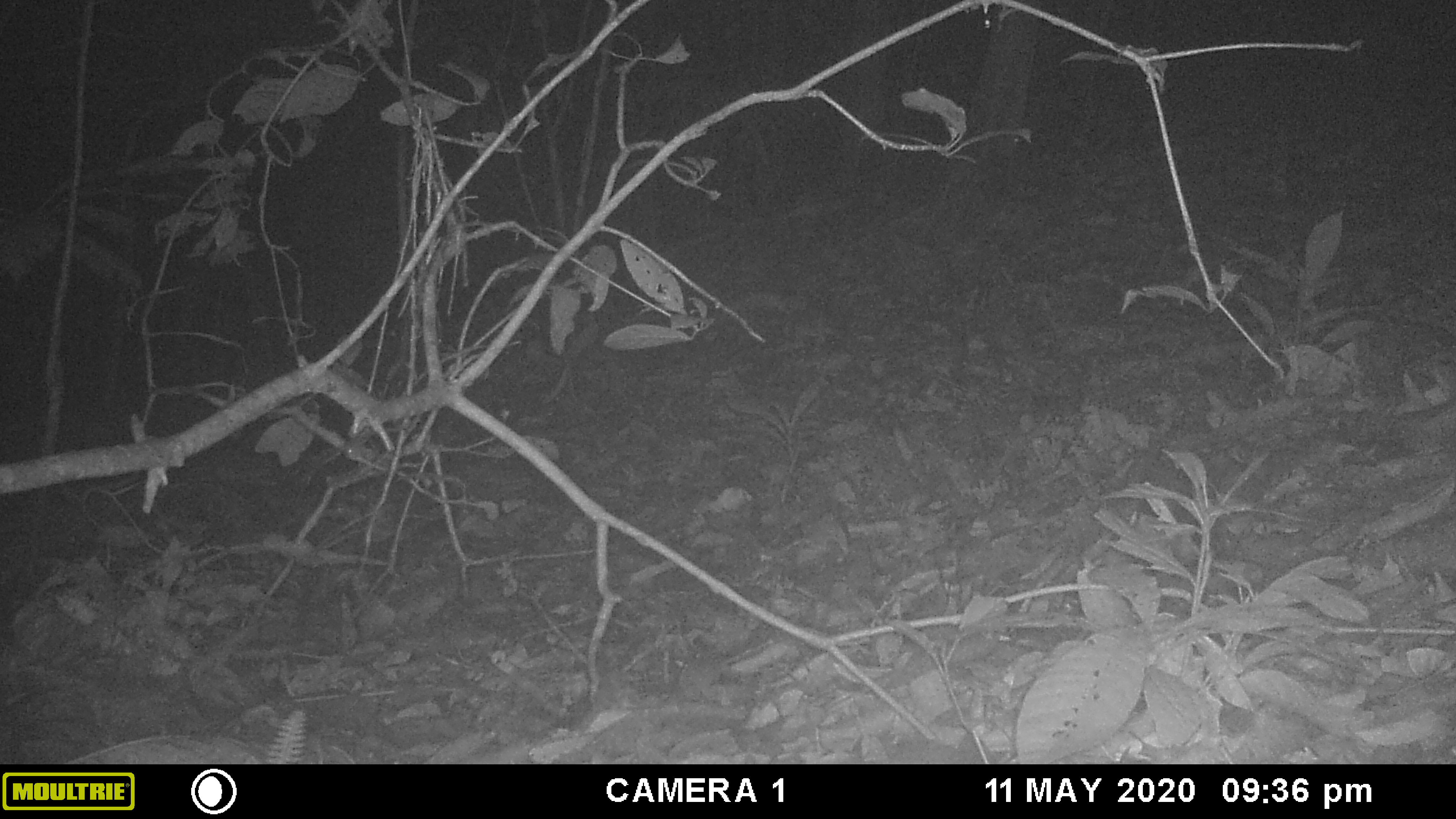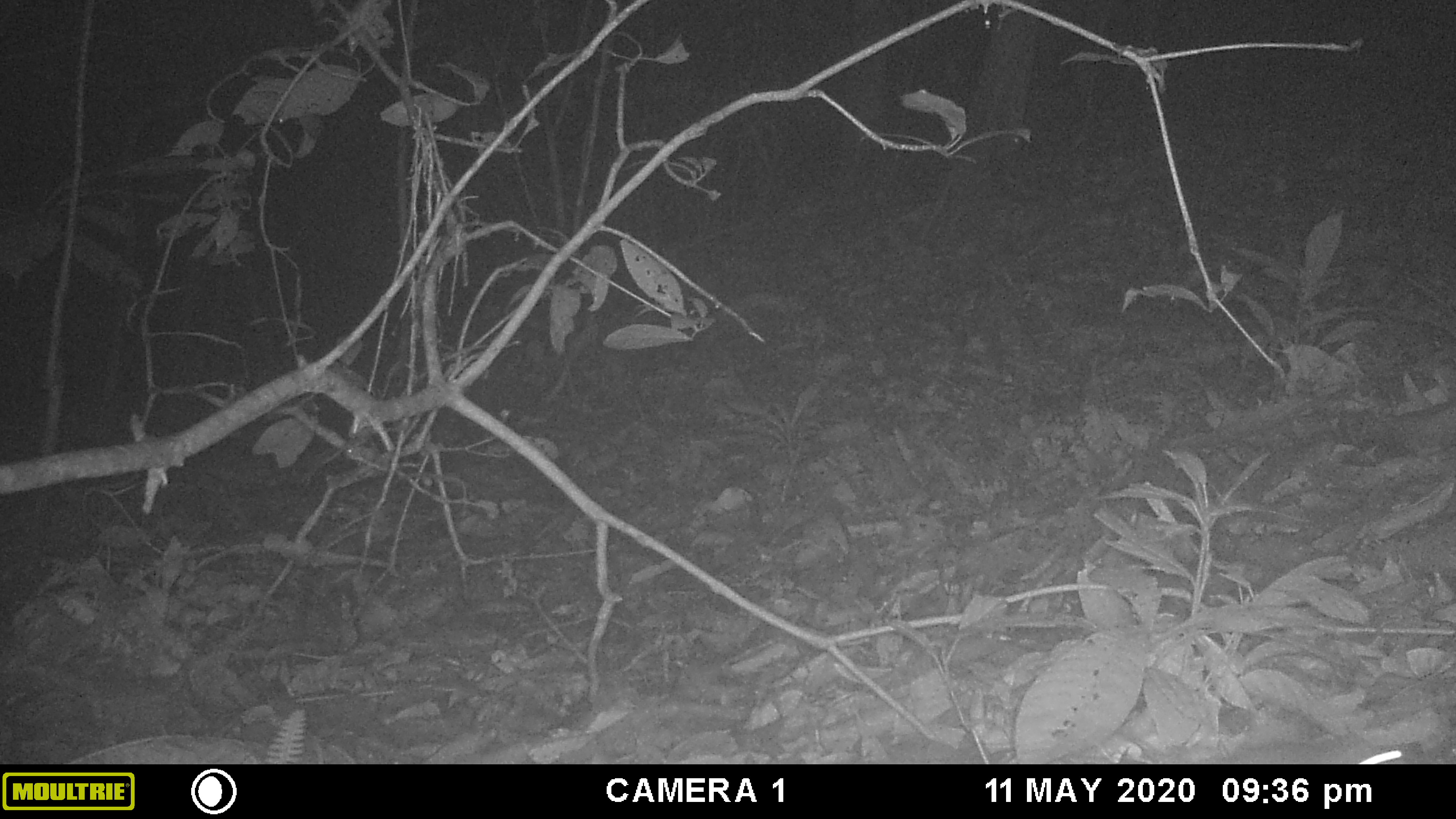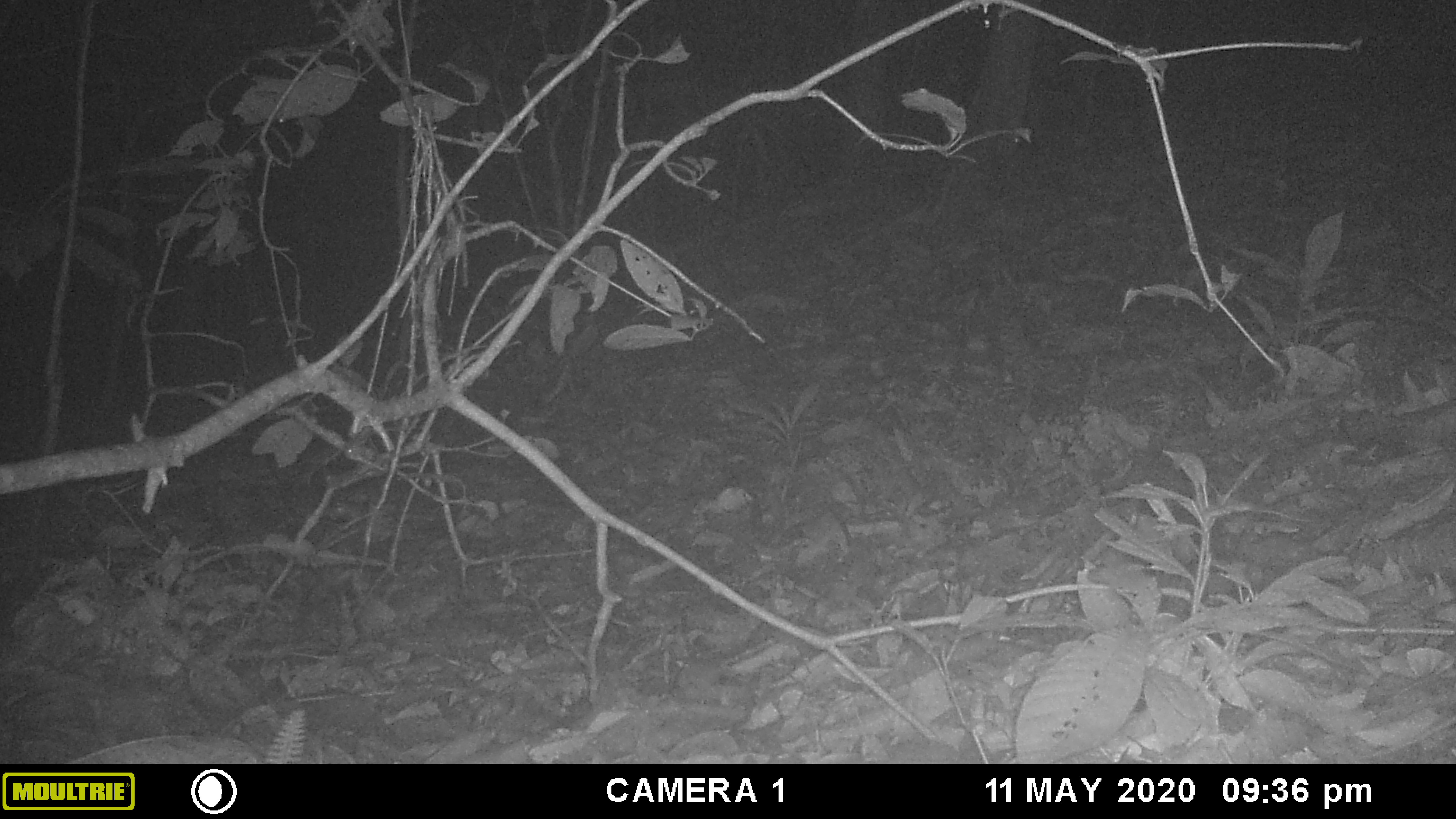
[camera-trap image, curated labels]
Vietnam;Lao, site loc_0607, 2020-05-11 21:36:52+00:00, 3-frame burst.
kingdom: Animalia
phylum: Chordata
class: Mammalia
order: Rodentia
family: Muridae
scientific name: Muridae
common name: old-world mice and rats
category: unidentified murid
Unidentified murid (old-world mice and rats) (Muridae). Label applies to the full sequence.